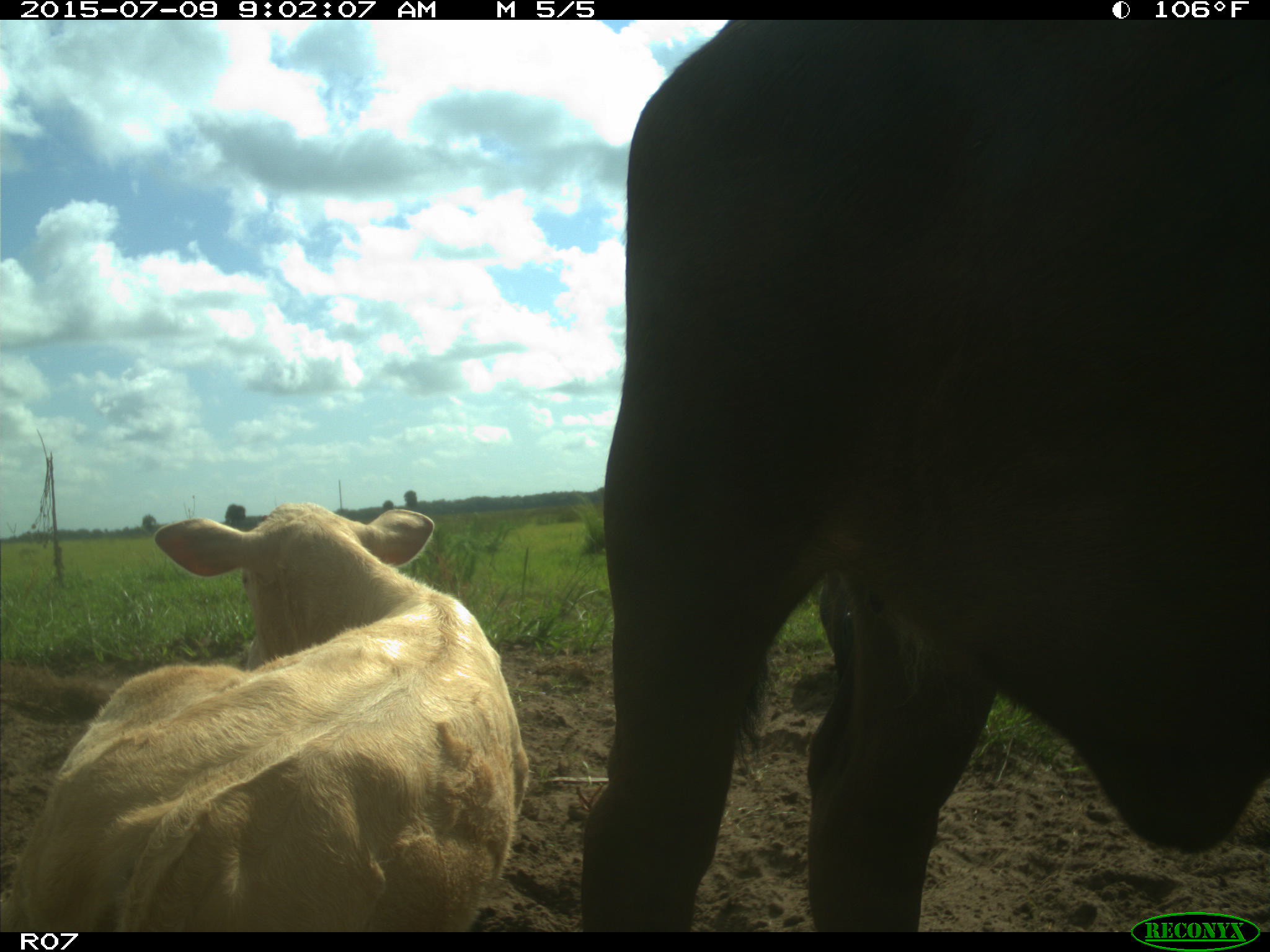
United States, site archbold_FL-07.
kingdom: Animalia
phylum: Chordata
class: Mammalia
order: Artiodactyla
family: Bovidae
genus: Bos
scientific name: Bos taurus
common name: domestic cow